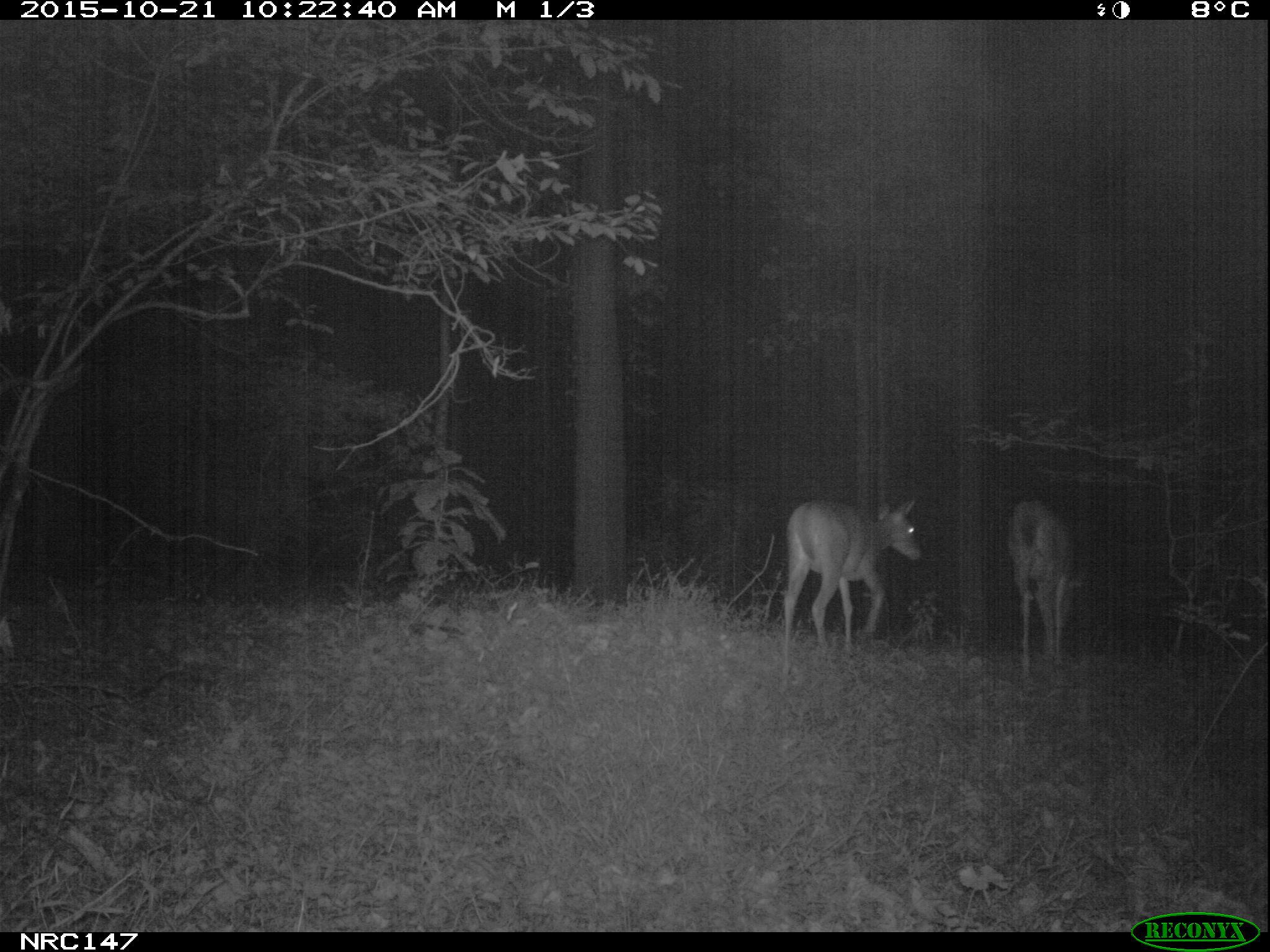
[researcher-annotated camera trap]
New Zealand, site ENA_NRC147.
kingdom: Animalia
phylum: Chordata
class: Mammalia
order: Artiodactyla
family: Cervidae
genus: Odocoileus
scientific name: Odocoileus virginianus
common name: white-tailed deer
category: white tailed deer